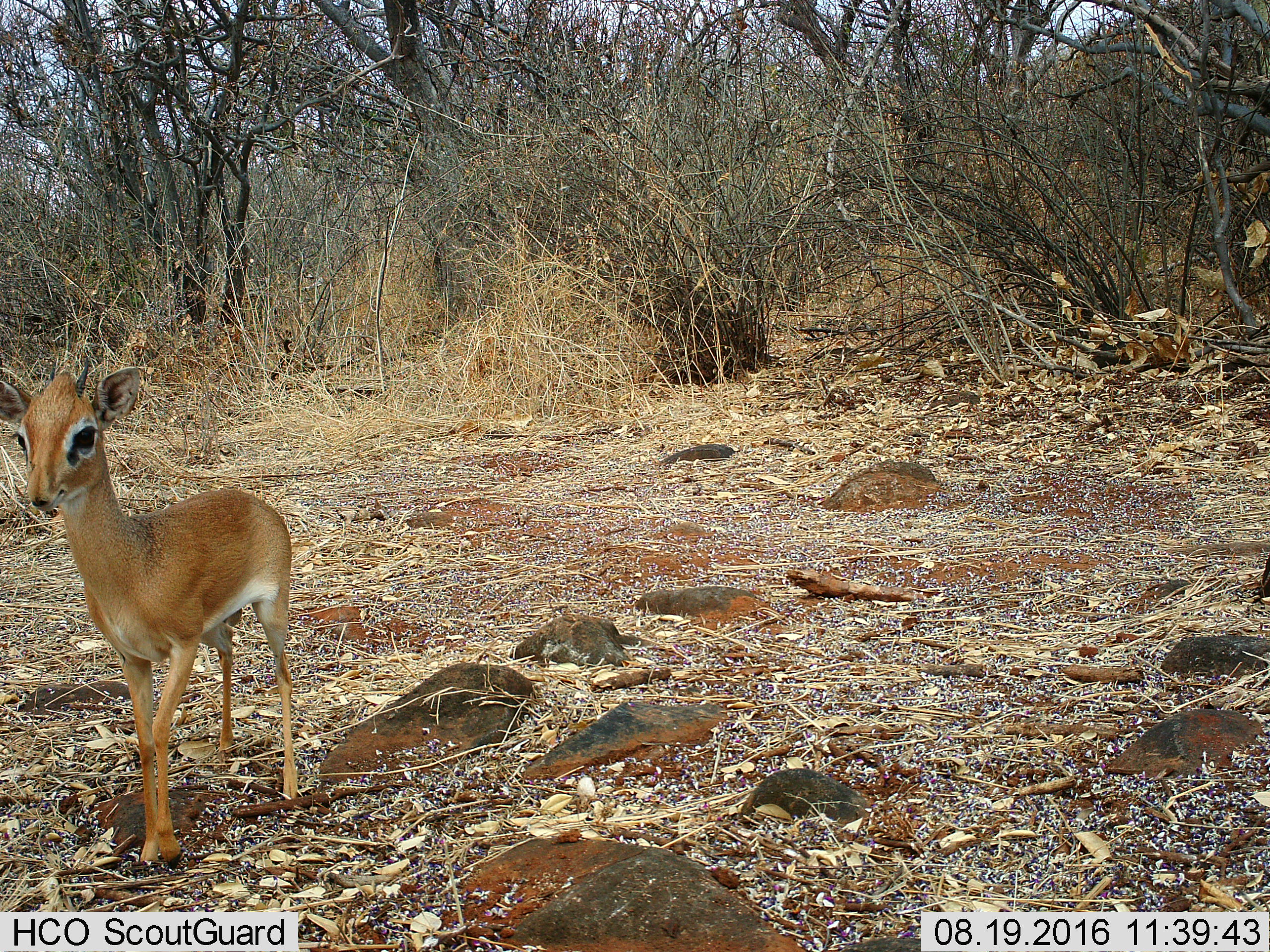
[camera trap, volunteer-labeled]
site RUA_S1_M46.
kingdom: Animalia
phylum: Chordata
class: Mammalia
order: Artiodactyla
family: Bovidae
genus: Madoqua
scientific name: Madoqua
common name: dik-dik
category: dikdik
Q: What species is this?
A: Dikdik (dik-dik) (Madoqua).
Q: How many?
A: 1.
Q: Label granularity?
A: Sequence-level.